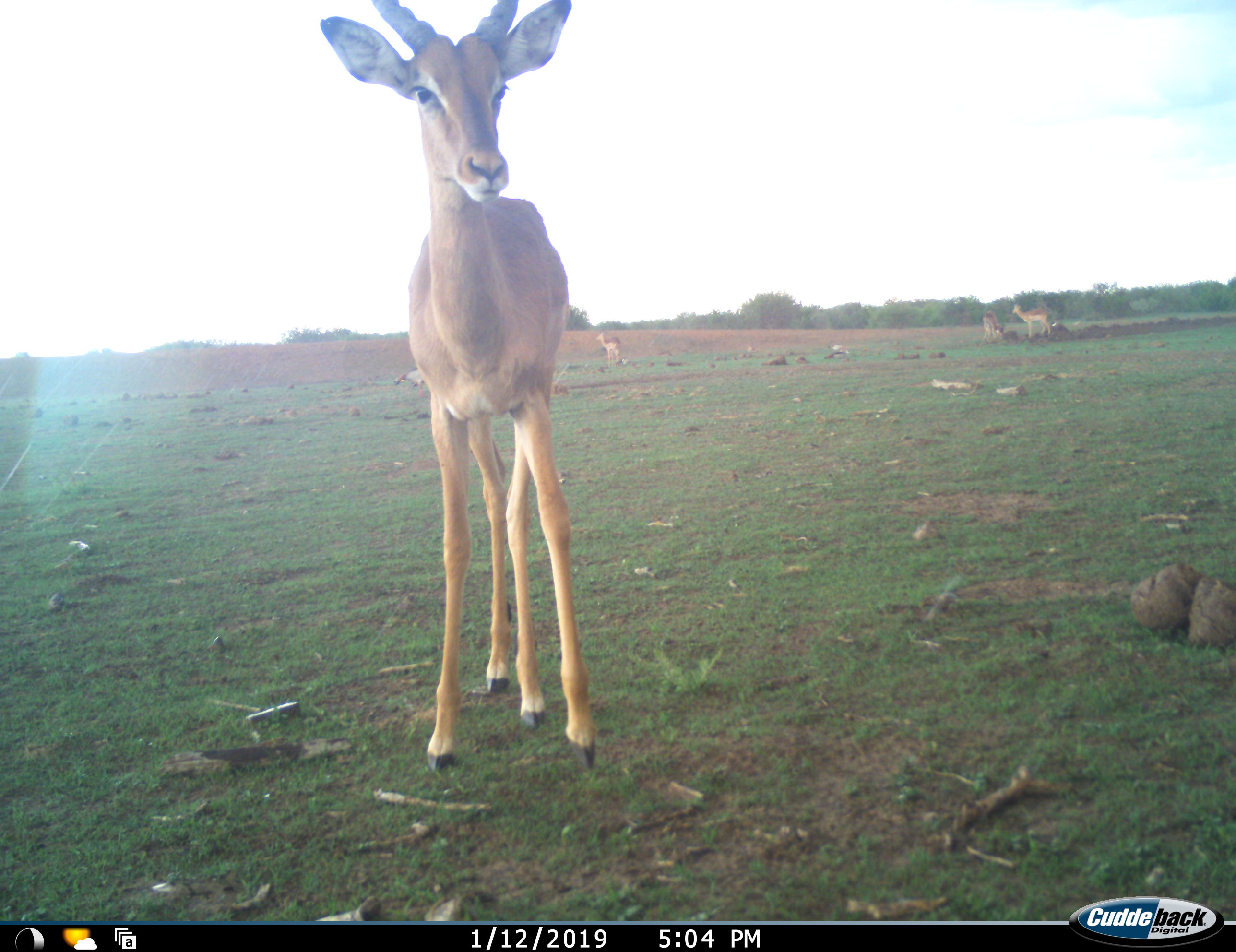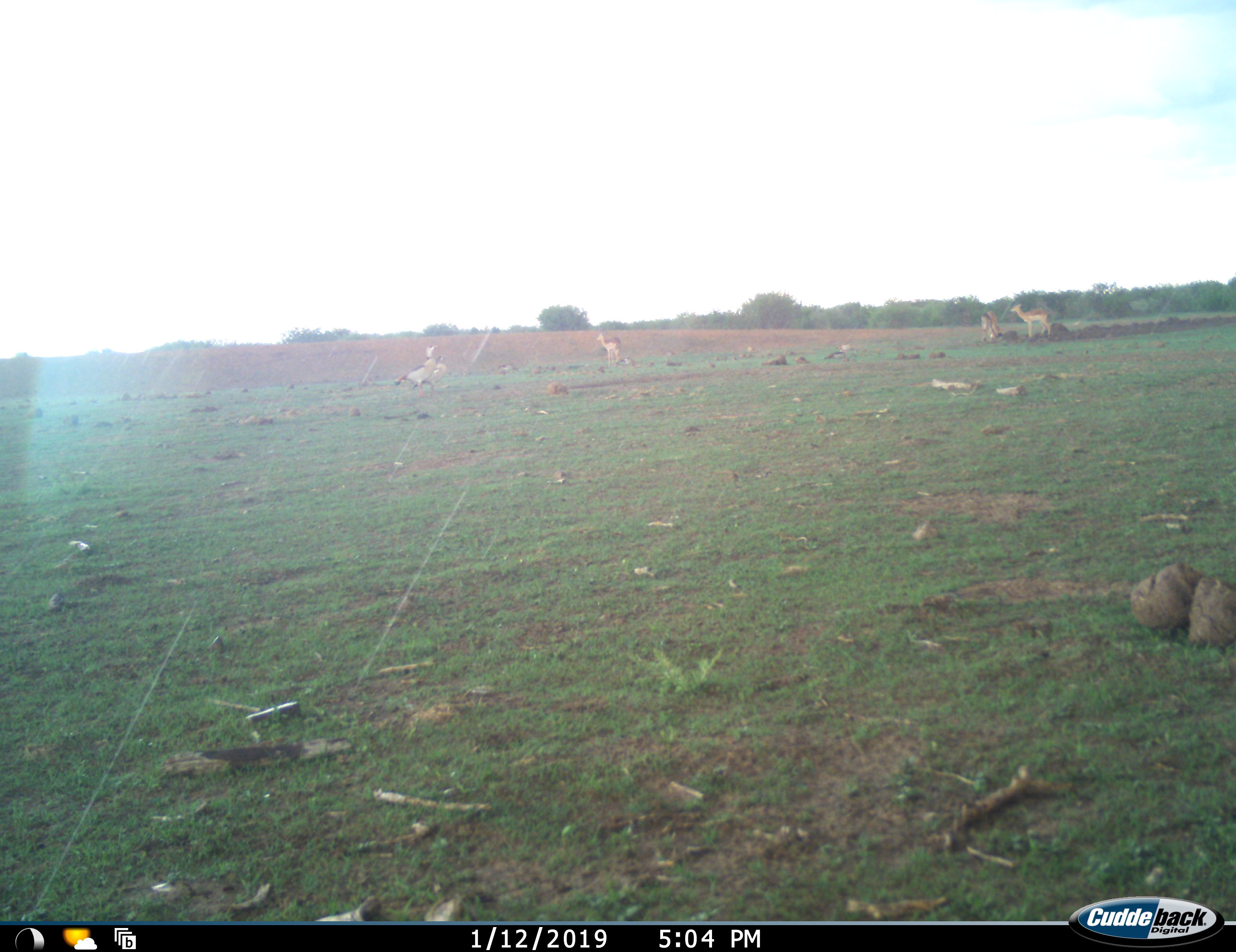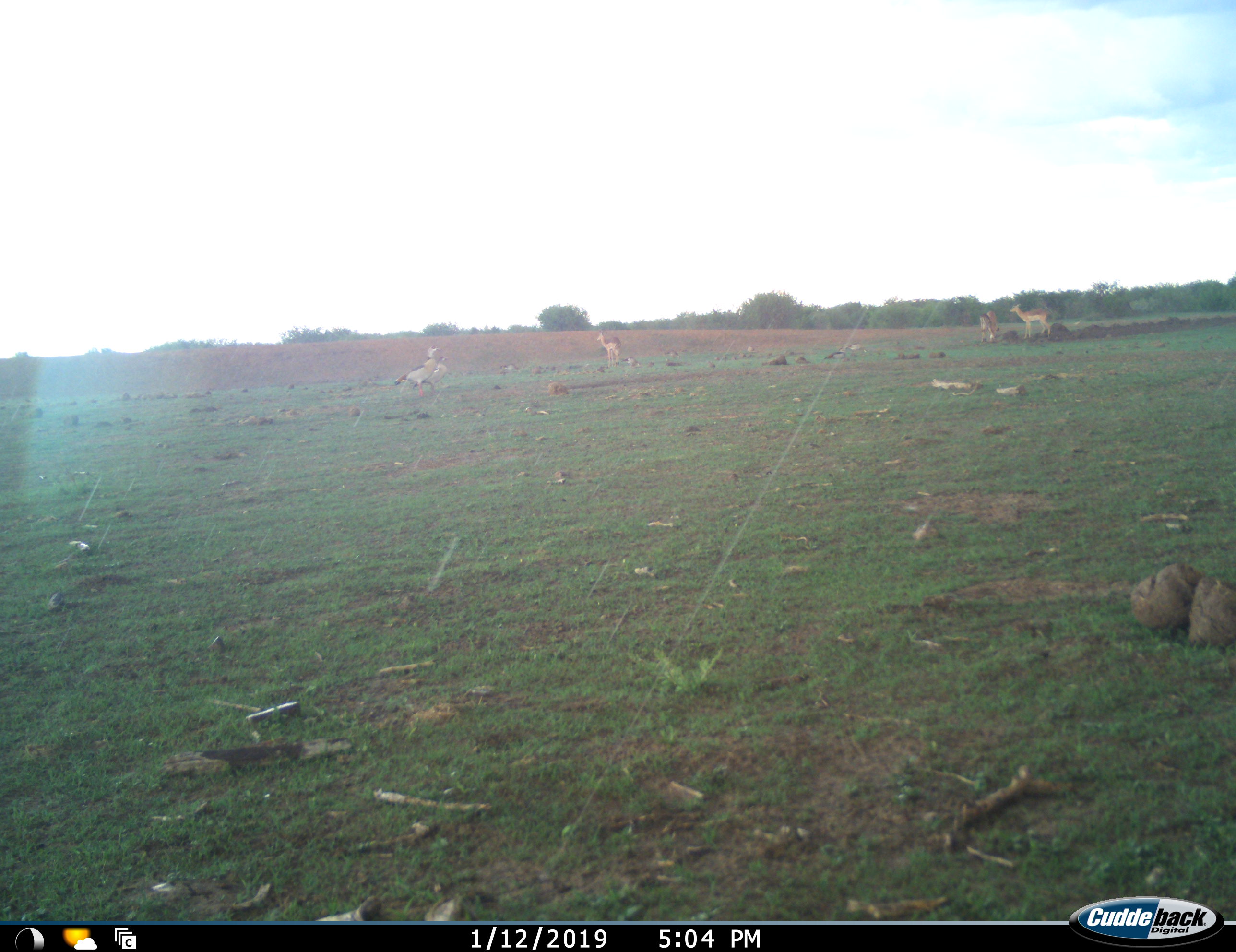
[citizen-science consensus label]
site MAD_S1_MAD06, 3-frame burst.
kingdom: Animalia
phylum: Chordata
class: Mammalia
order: Artiodactyla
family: Bovidae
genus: Aepyceros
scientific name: Aepyceros melampus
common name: impala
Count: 4.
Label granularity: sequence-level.